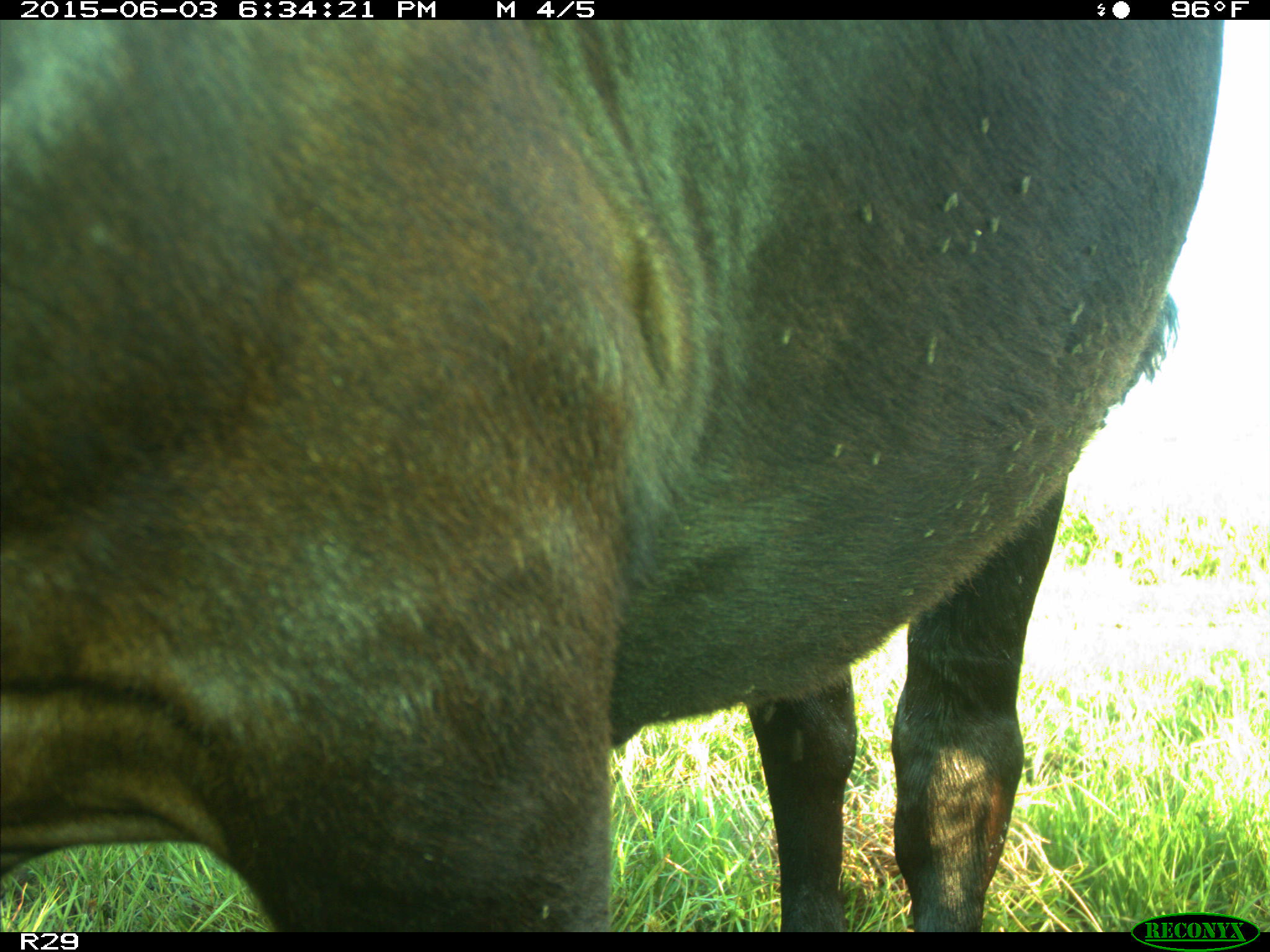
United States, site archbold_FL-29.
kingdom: Animalia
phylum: Chordata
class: Mammalia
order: Artiodactyla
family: Bovidae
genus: Bos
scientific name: Bos taurus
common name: domestic cow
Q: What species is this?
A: Bos taurus (domestic cow).